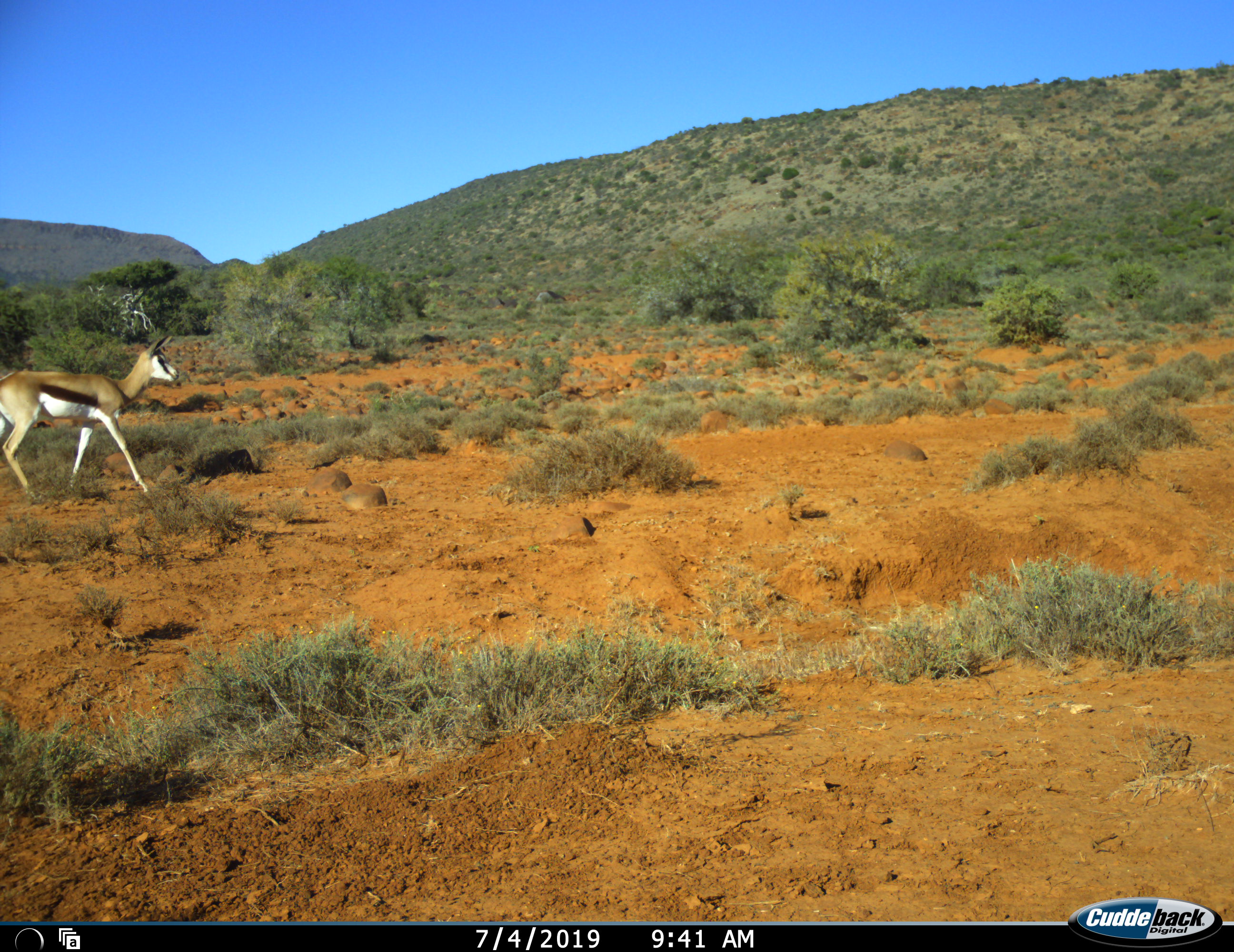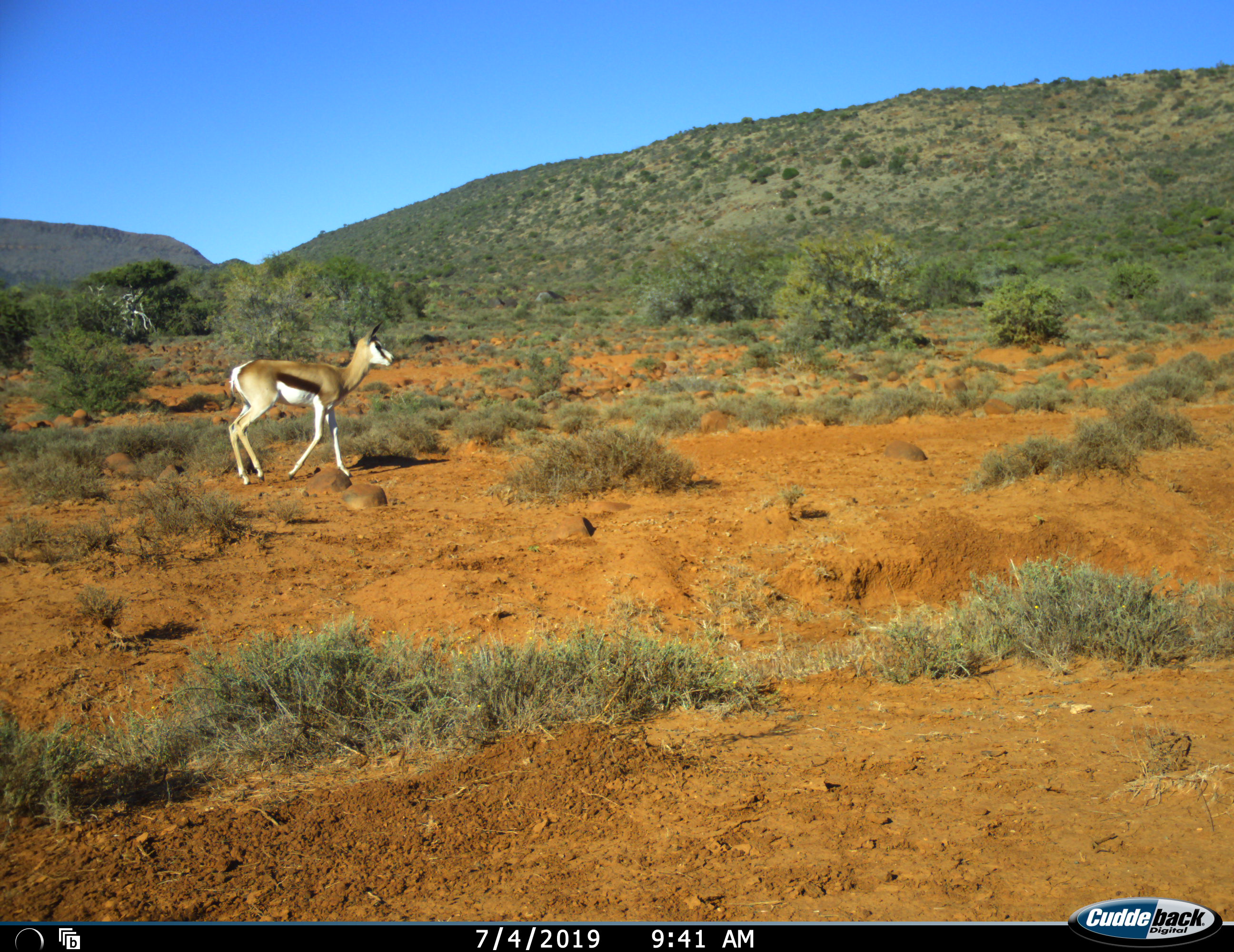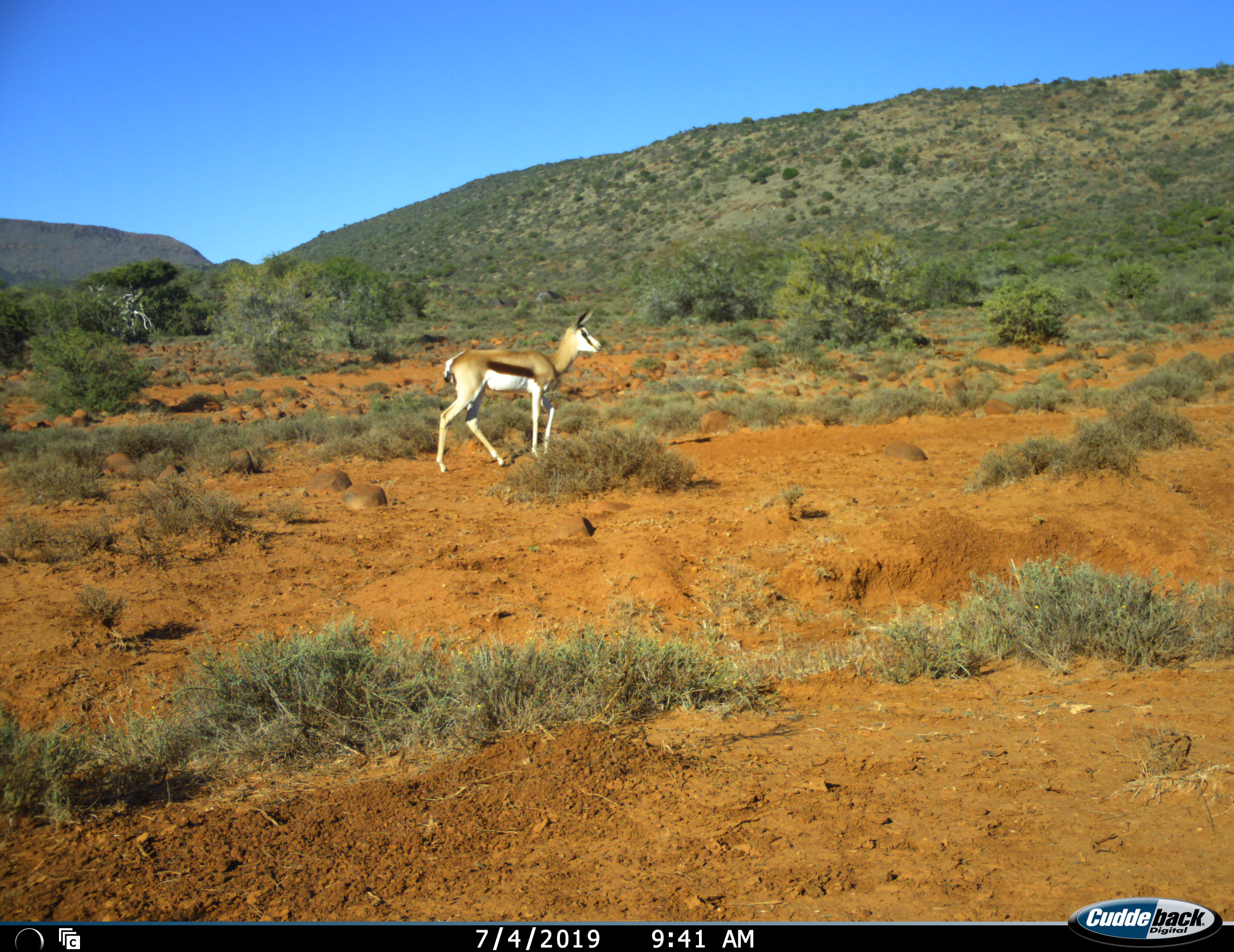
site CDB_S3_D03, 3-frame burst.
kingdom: Animalia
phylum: Chordata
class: Mammalia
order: Artiodactyla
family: Bovidae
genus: Antidorcas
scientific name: Antidorcas marsupialis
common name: springbok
Springbok (Antidorcas marsupialis), count 1. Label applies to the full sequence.